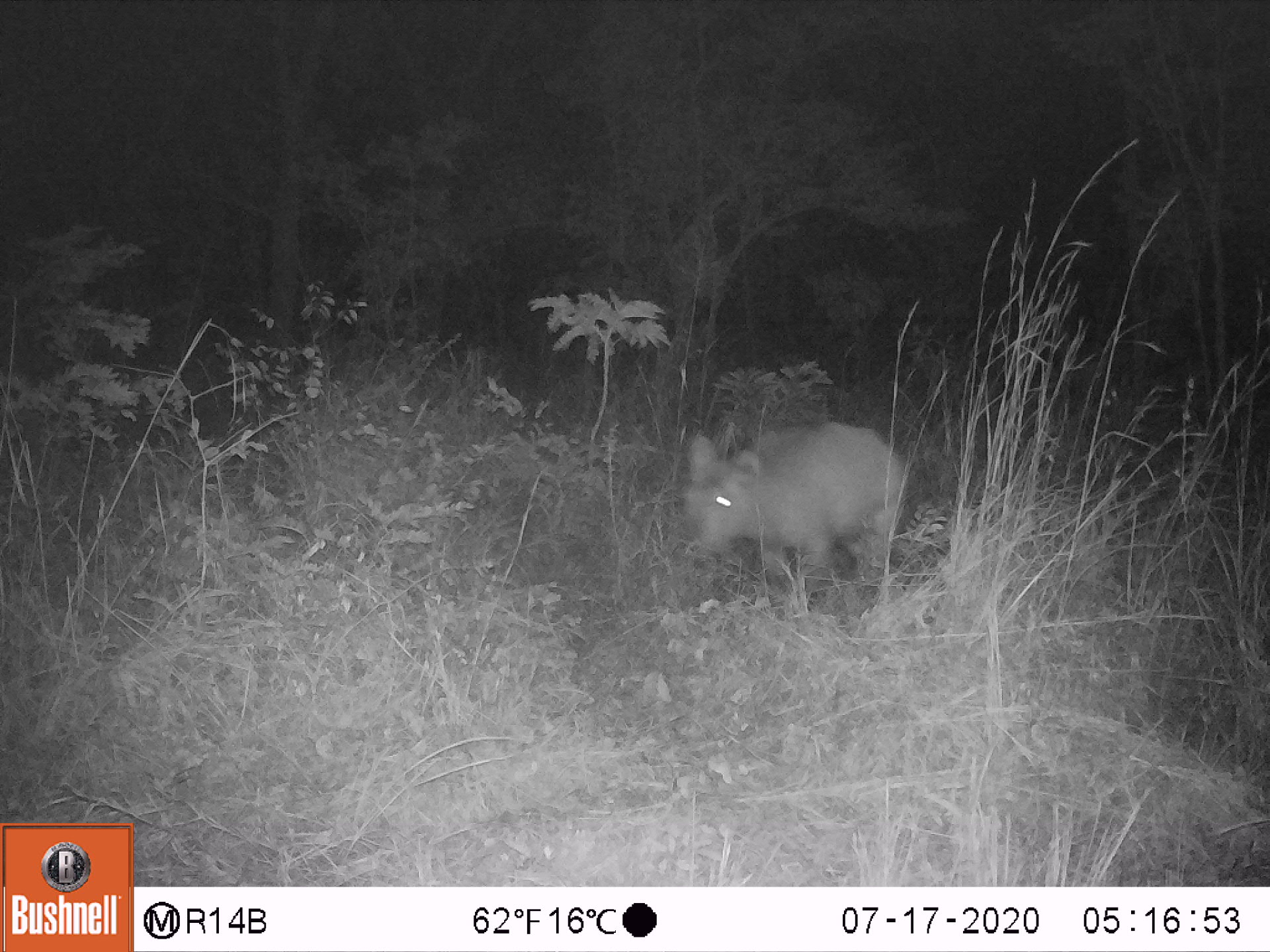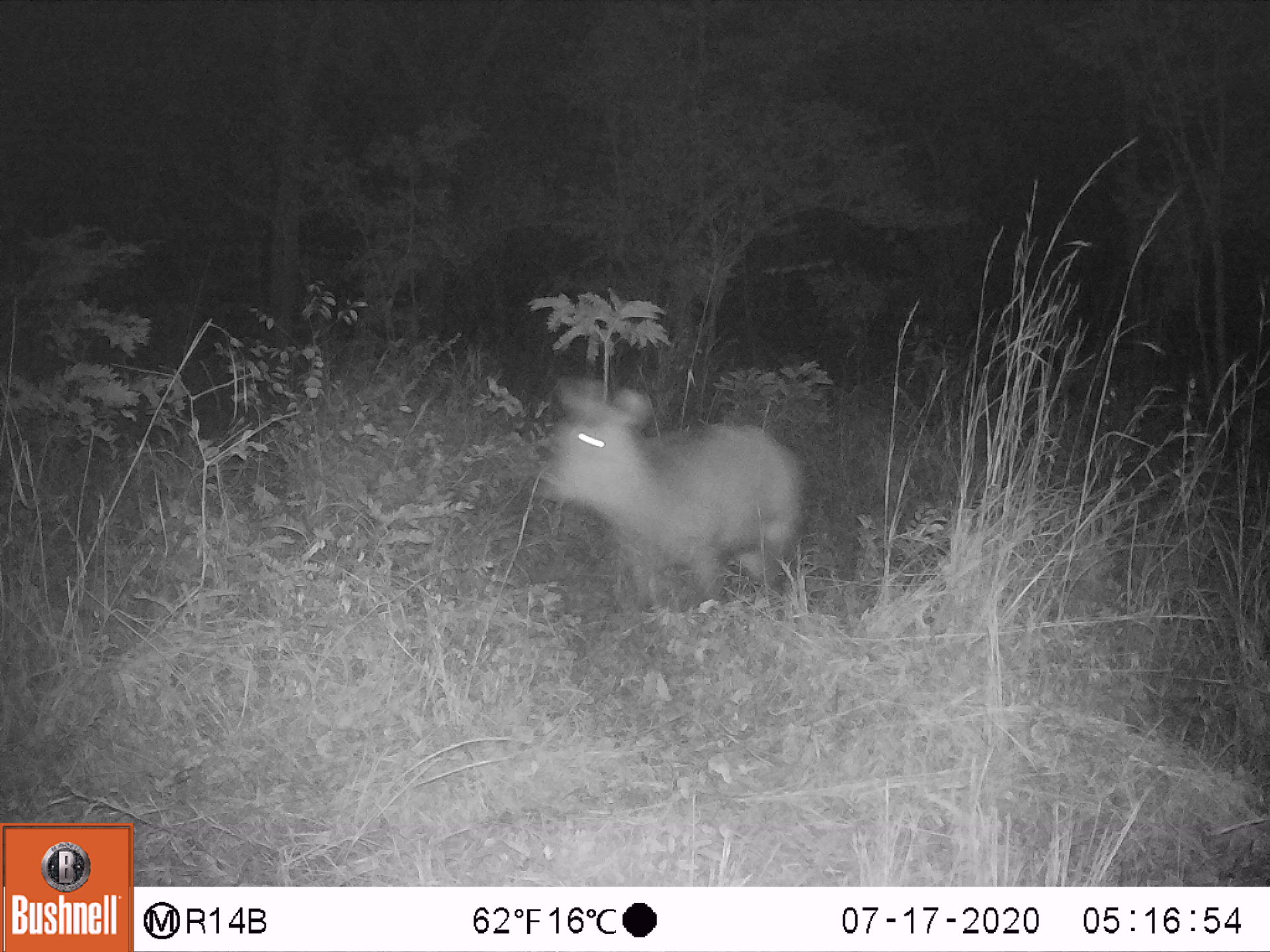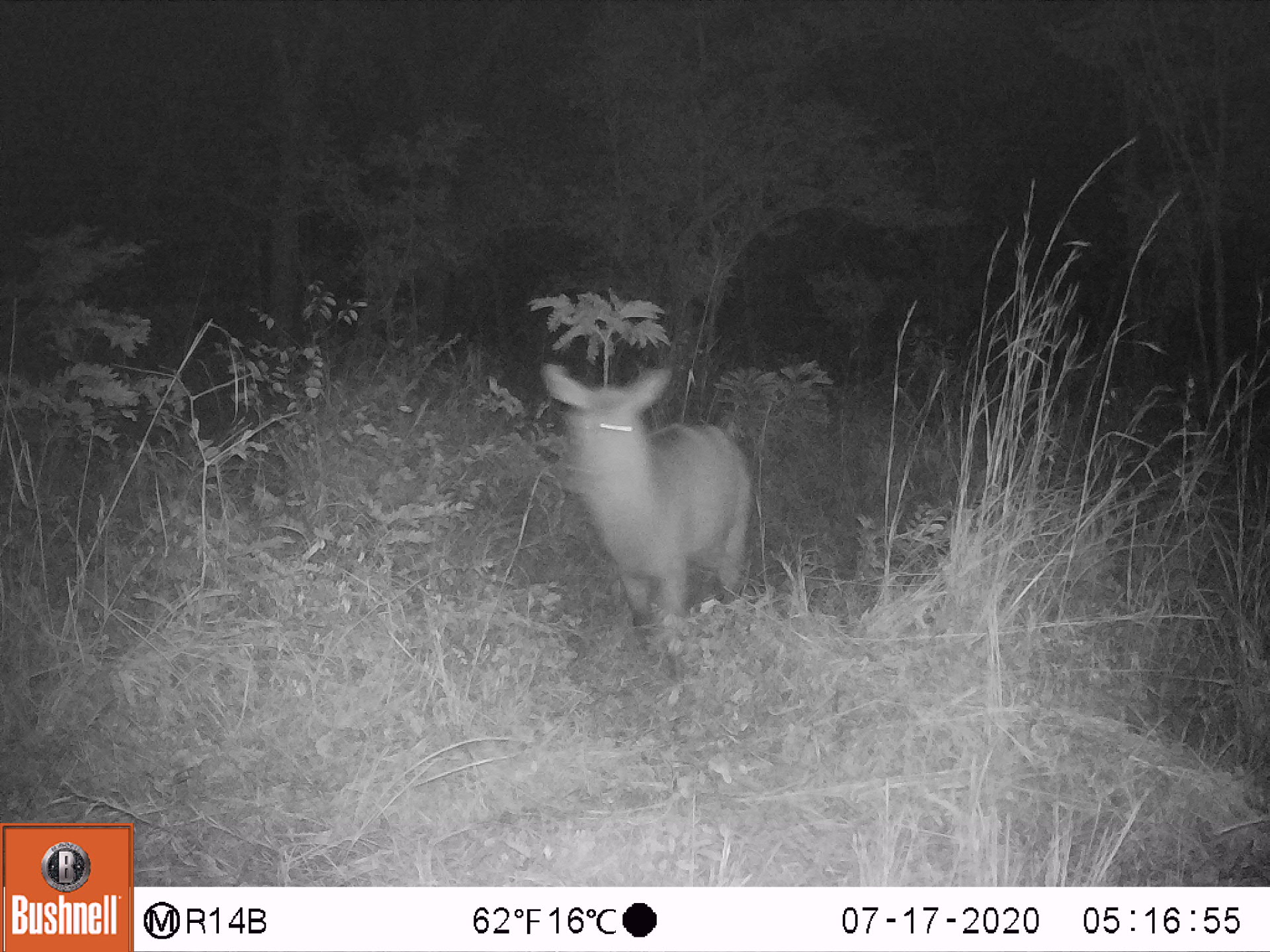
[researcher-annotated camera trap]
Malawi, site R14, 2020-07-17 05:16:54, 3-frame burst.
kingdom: Animalia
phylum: Chordata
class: Mammalia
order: Artiodactyla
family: Bovidae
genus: Kobus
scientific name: Kobus ellipsiprymnus ellipsiprymnus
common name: common waterbuck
Common waterbuck (Kobus ellipsiprymnus ellipsiprymnus), count 1.